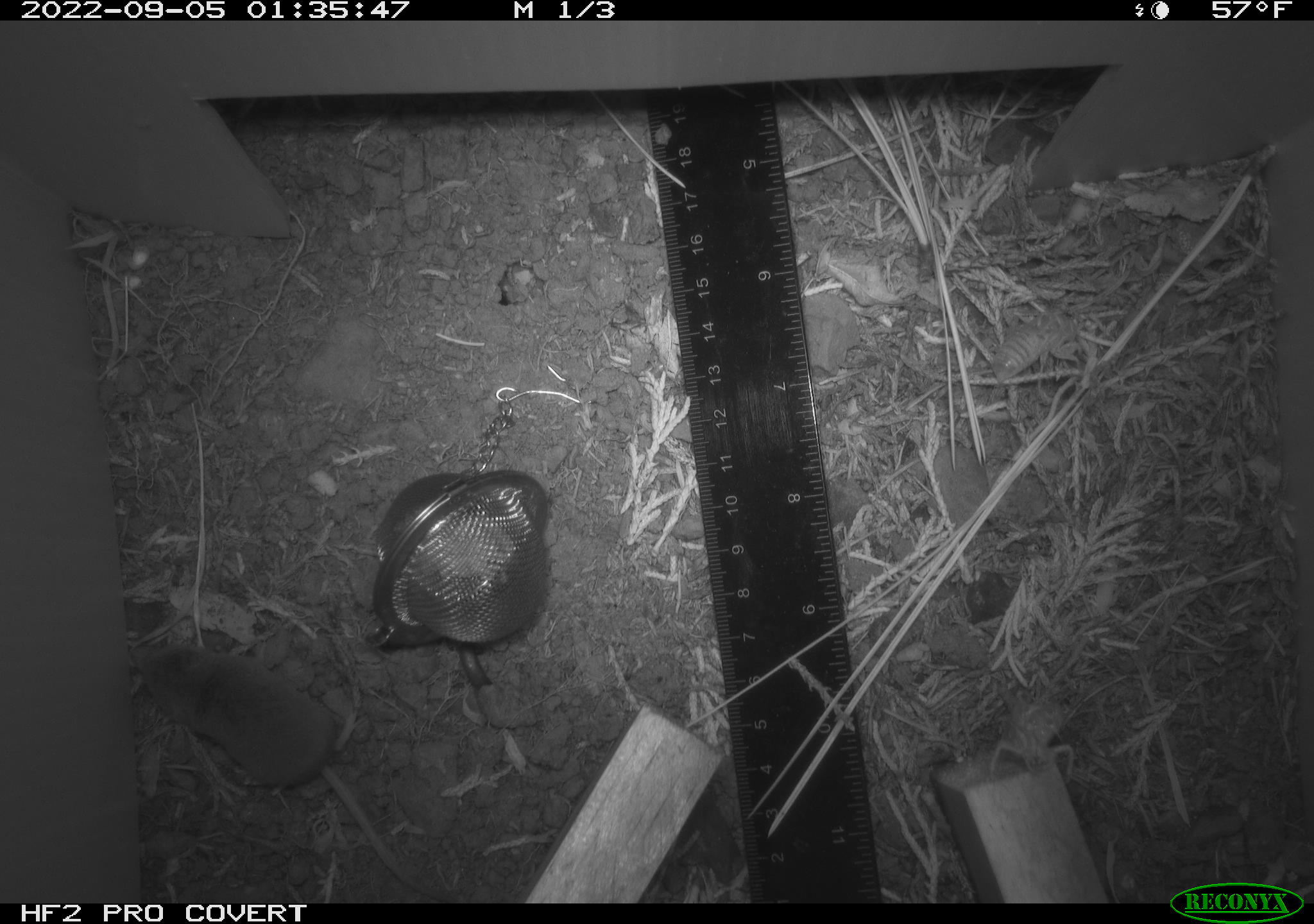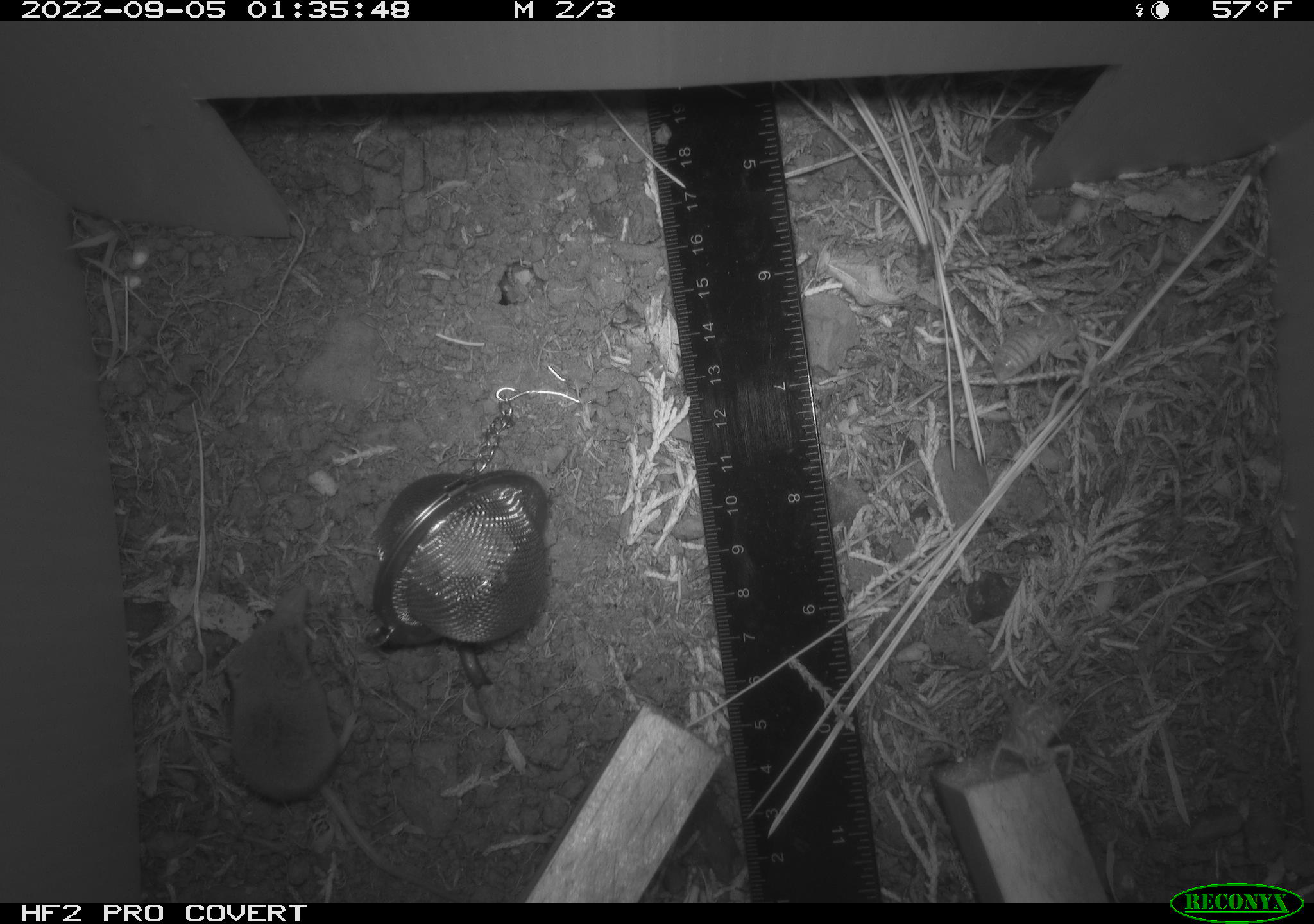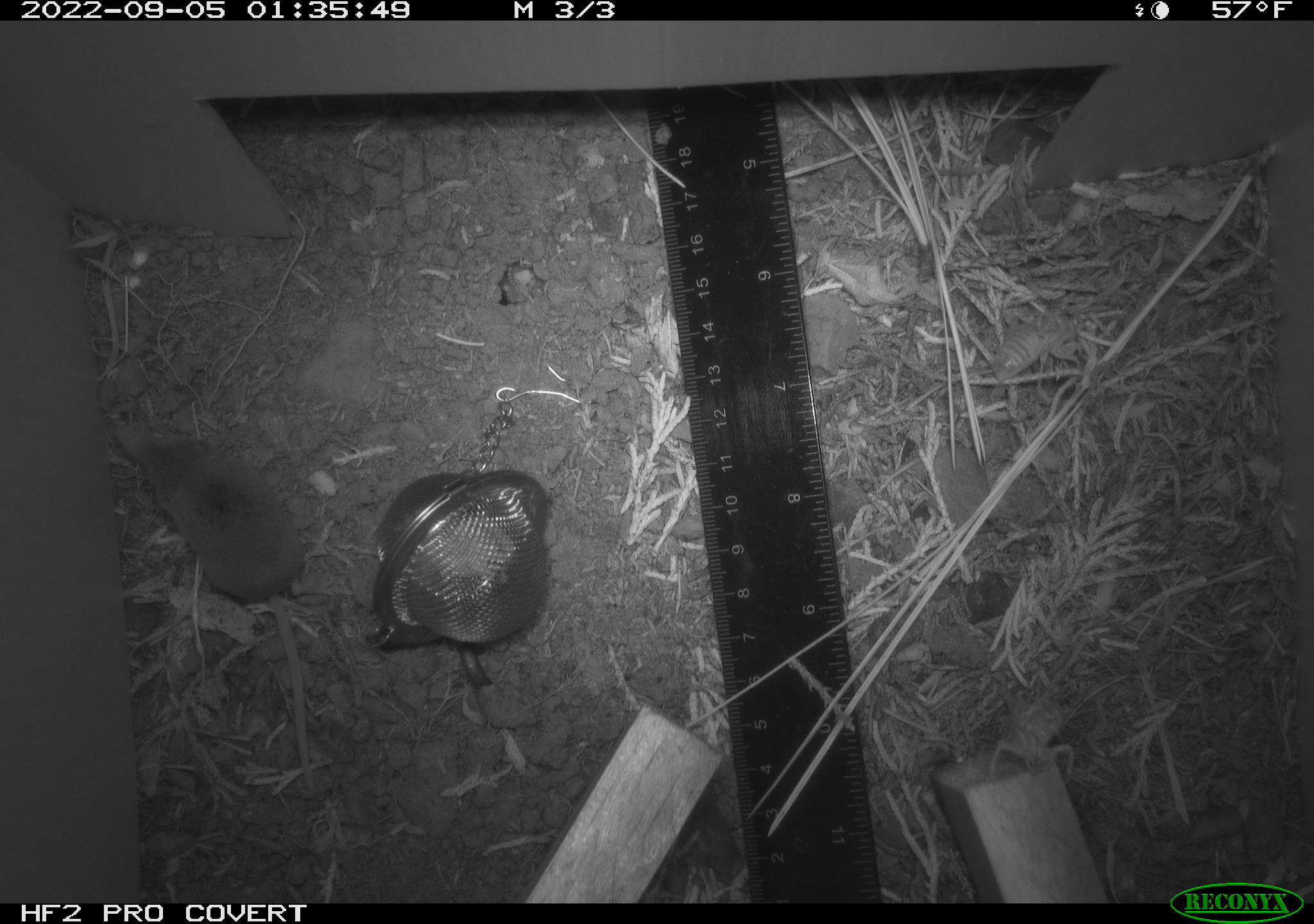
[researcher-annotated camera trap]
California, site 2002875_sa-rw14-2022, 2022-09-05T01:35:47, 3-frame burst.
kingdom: Animalia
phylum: Chordata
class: Mammalia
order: Eulipotyphla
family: Soricidae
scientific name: Soricidae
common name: shrews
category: soricidae family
Soricidae family (shrews) (Soricidae).